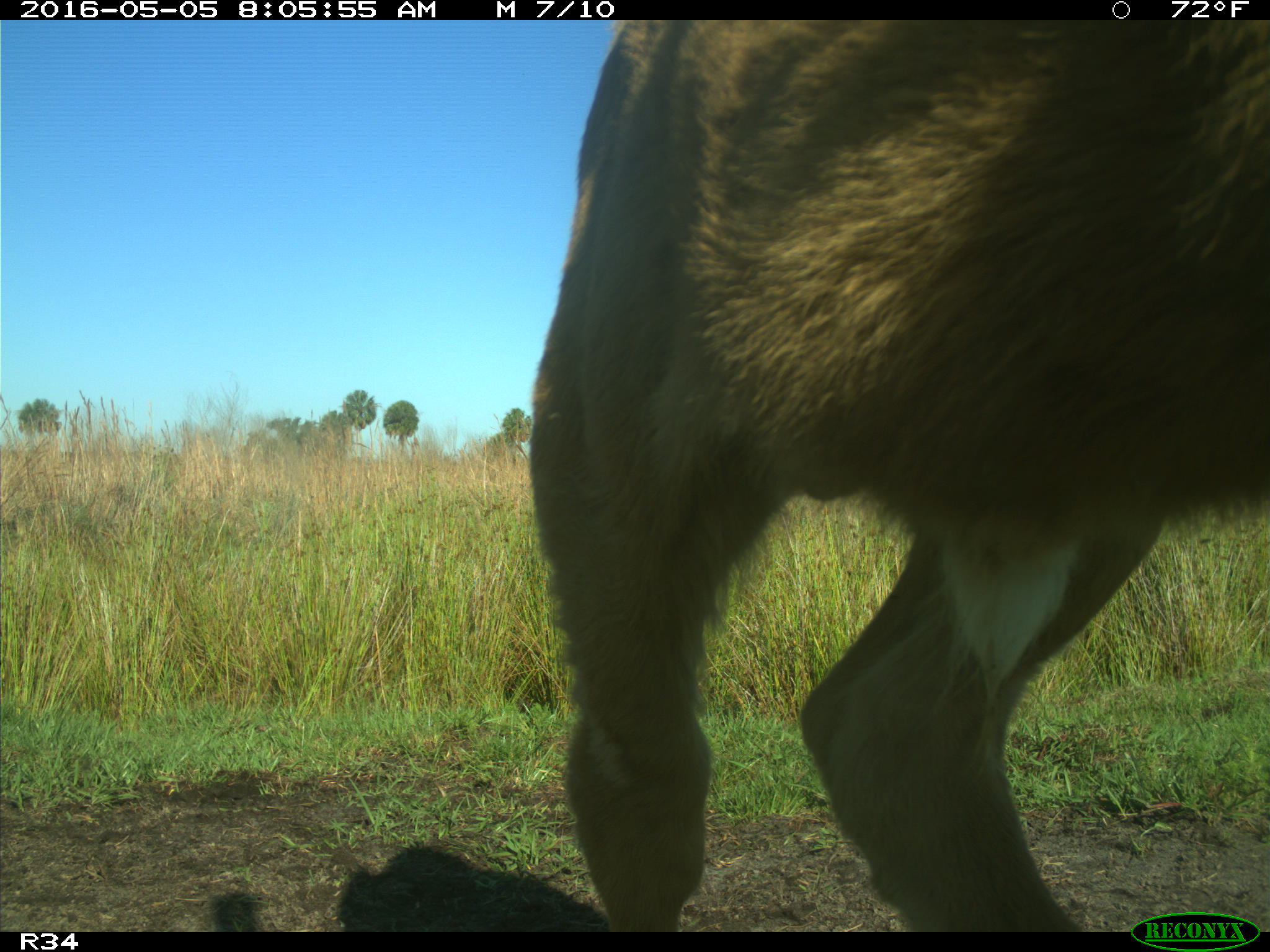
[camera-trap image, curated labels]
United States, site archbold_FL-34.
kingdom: Animalia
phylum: Chordata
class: Mammalia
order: Artiodactyla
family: Bovidae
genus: Bos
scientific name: Bos taurus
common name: domestic cow